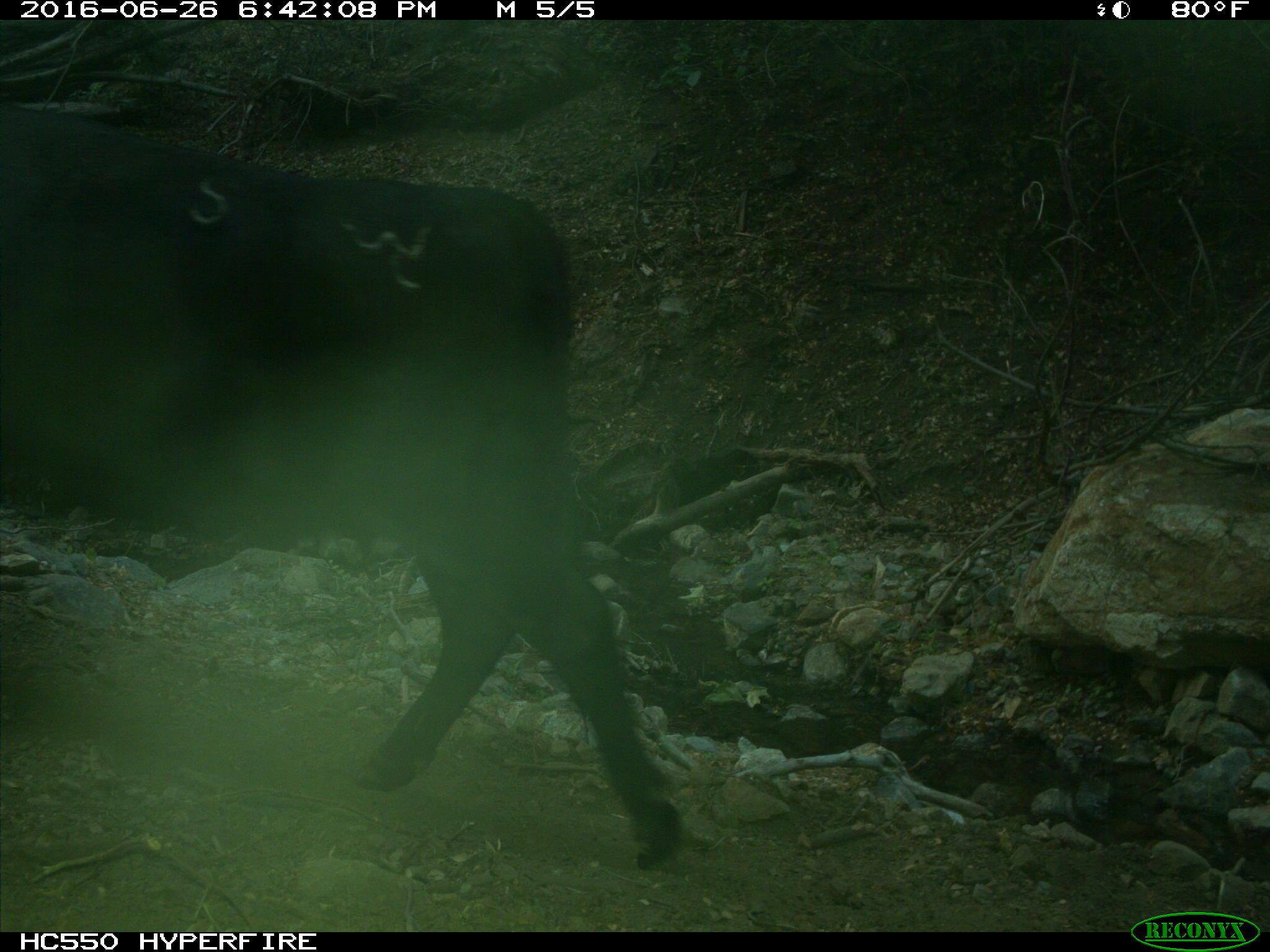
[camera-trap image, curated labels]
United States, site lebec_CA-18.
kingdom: Animalia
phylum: Chordata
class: Mammalia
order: Artiodactyla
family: Bovidae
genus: Bos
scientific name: Bos taurus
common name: domestic cow